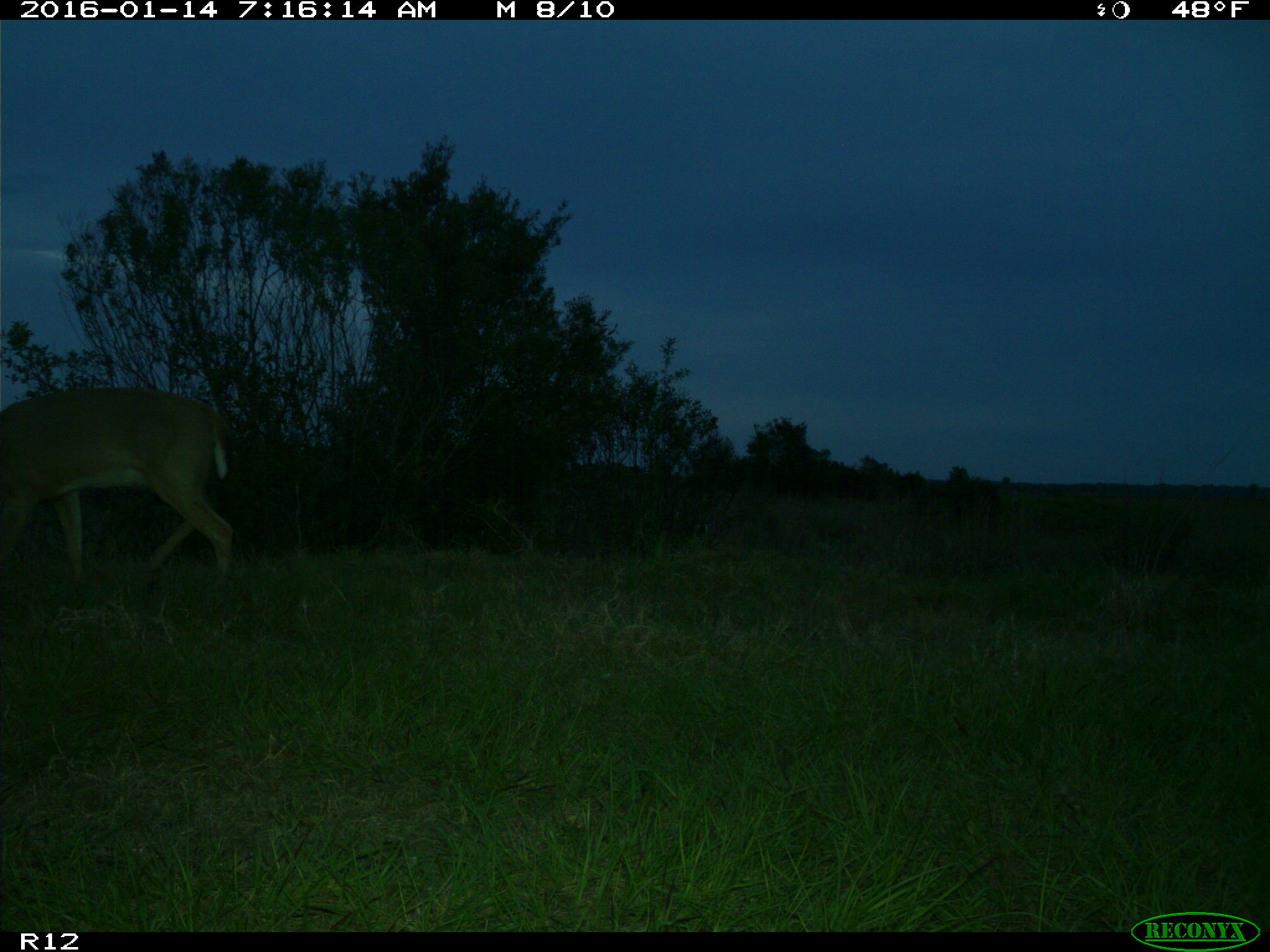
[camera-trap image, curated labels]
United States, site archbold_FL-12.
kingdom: Animalia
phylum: Chordata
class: Mammalia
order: Artiodactyla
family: Cervidae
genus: Odocoileus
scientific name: Odocoileus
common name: deer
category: unidentified deer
Unidentified deer (deer) (Odocoileus).